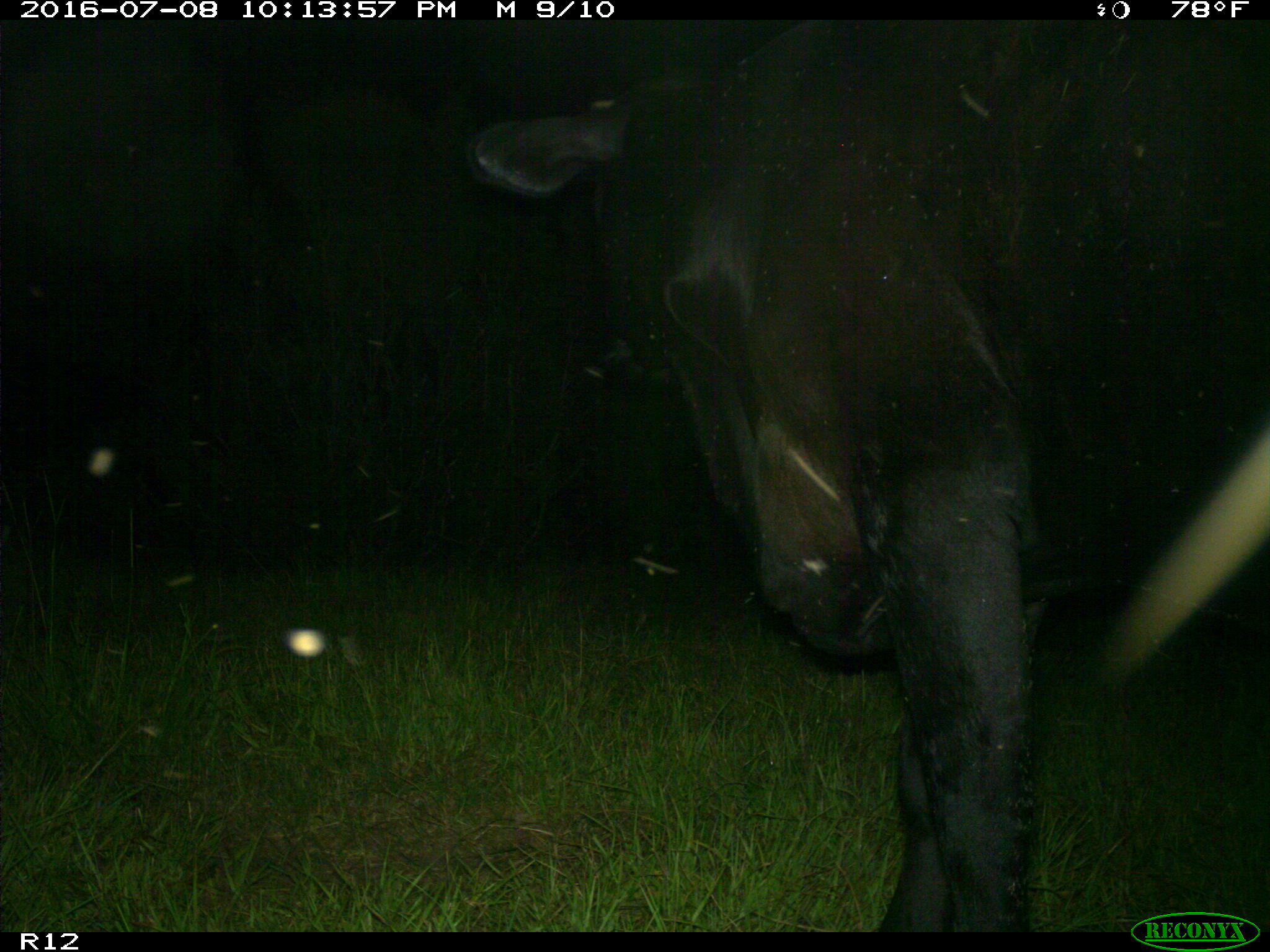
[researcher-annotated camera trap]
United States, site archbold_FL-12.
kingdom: Animalia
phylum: Chordata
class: Mammalia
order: Artiodactyla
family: Bovidae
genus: Bos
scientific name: Bos taurus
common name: domestic cow